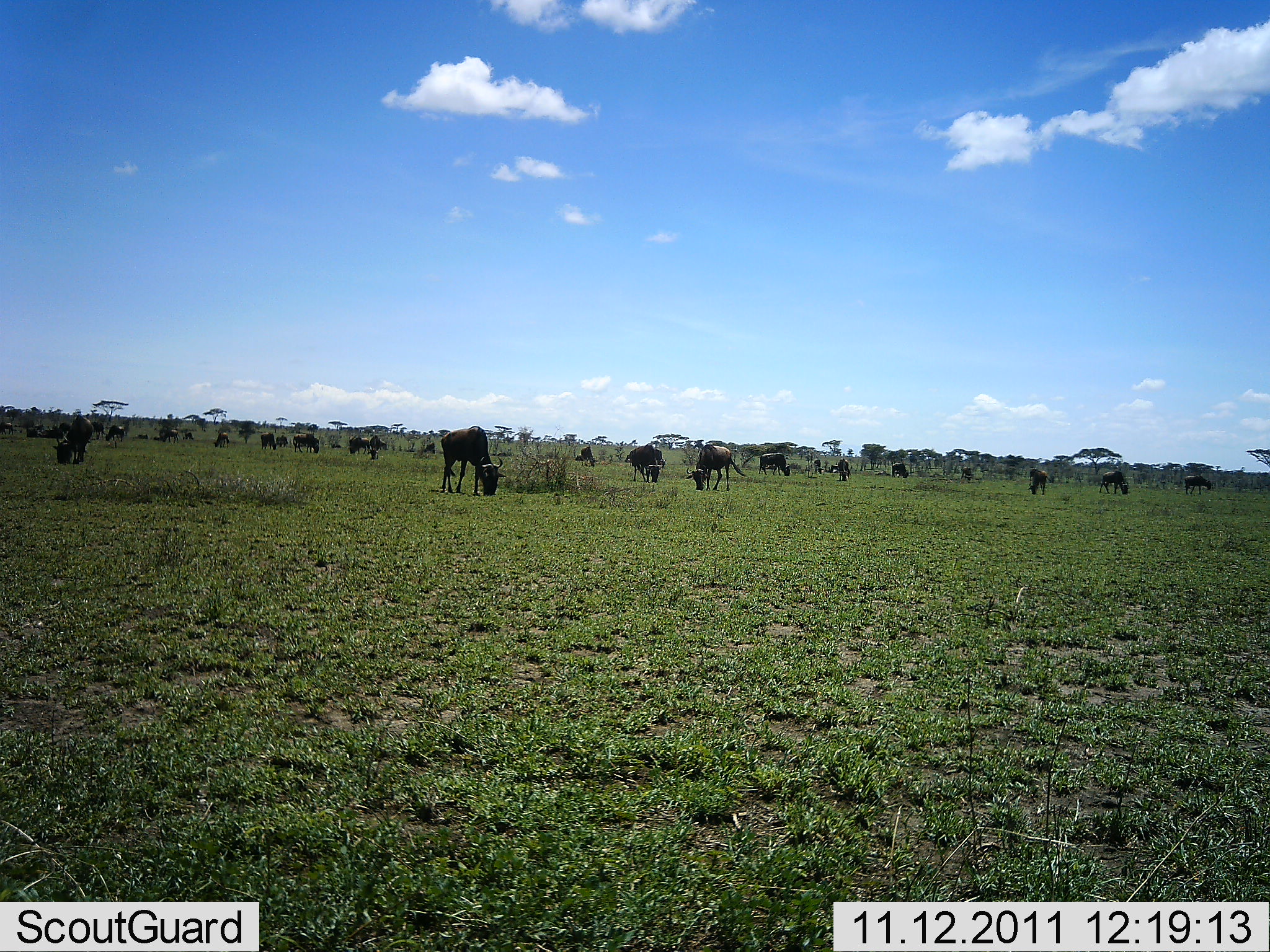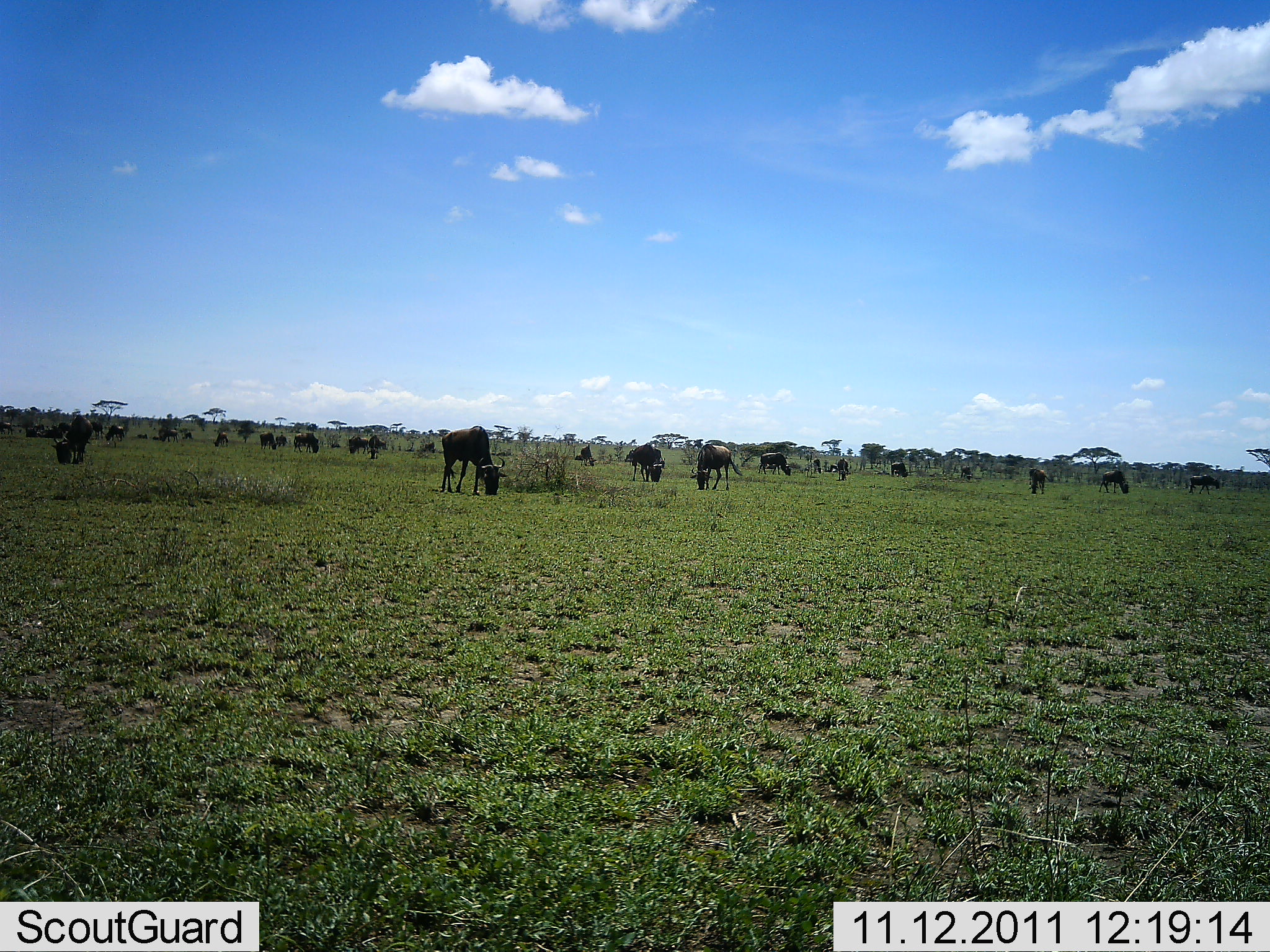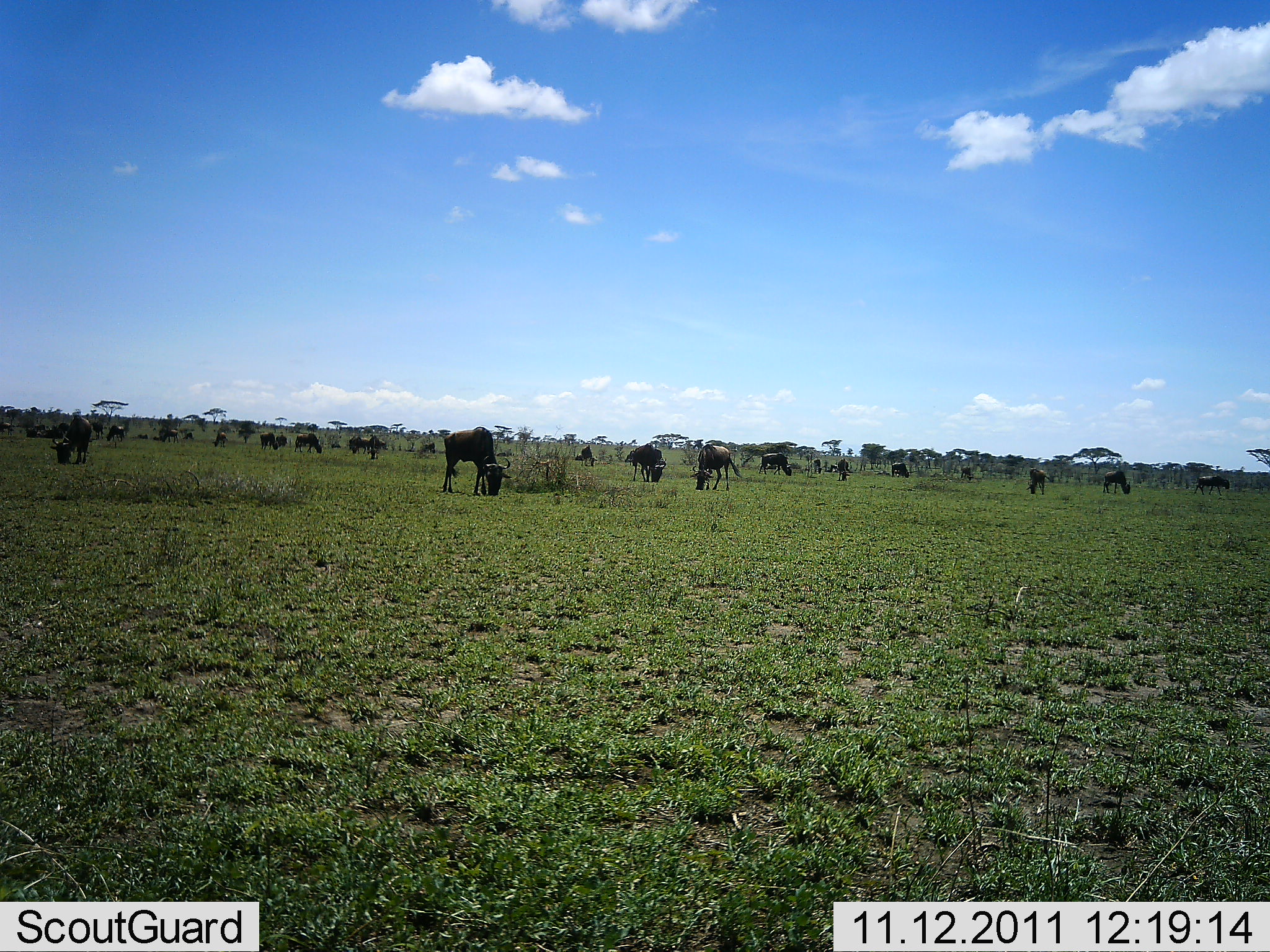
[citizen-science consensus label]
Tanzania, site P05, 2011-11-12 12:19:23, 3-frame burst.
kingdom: Animalia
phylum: Chordata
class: Mammalia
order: Artiodactyla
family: Bovidae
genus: Connochaetes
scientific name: Connochaetes taurinus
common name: blue wildebeest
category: wildebeest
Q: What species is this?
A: Wildebeest (blue wildebeest) (Connochaetes taurinus).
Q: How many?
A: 11-50.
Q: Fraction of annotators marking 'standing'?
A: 30%.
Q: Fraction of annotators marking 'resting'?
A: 0%.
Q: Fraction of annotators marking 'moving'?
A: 20%.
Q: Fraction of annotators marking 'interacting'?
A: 0%.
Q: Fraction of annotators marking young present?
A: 0%.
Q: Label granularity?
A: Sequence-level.